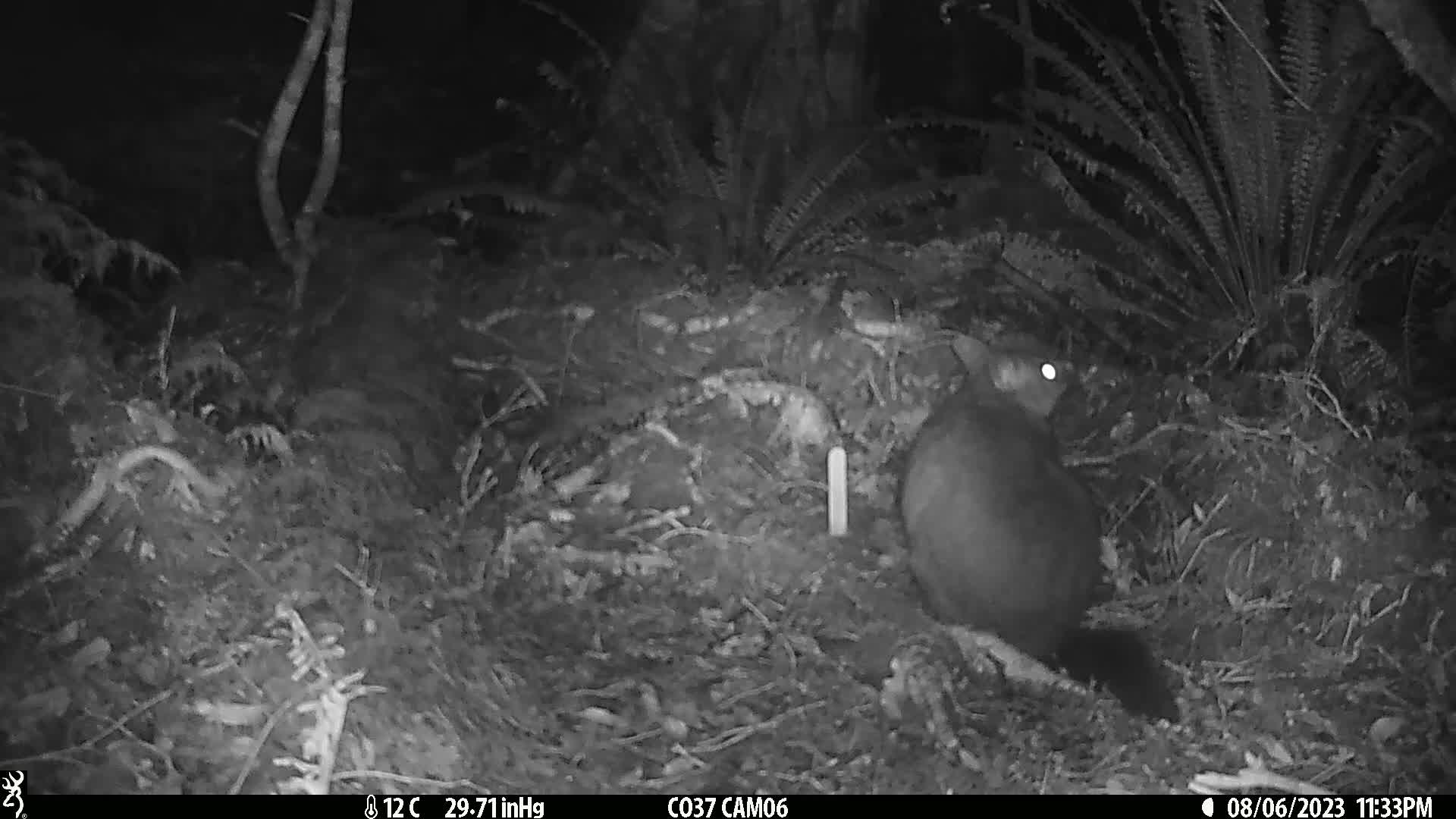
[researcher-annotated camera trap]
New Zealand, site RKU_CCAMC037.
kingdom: Animalia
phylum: Chordata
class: Mammalia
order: Diprotodontia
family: Phalangeridae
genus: Trichosurus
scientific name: Trichosurus vulpecula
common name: common brushtail possum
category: possum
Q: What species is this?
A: Possum (common brushtail possum) (Trichosurus vulpecula).